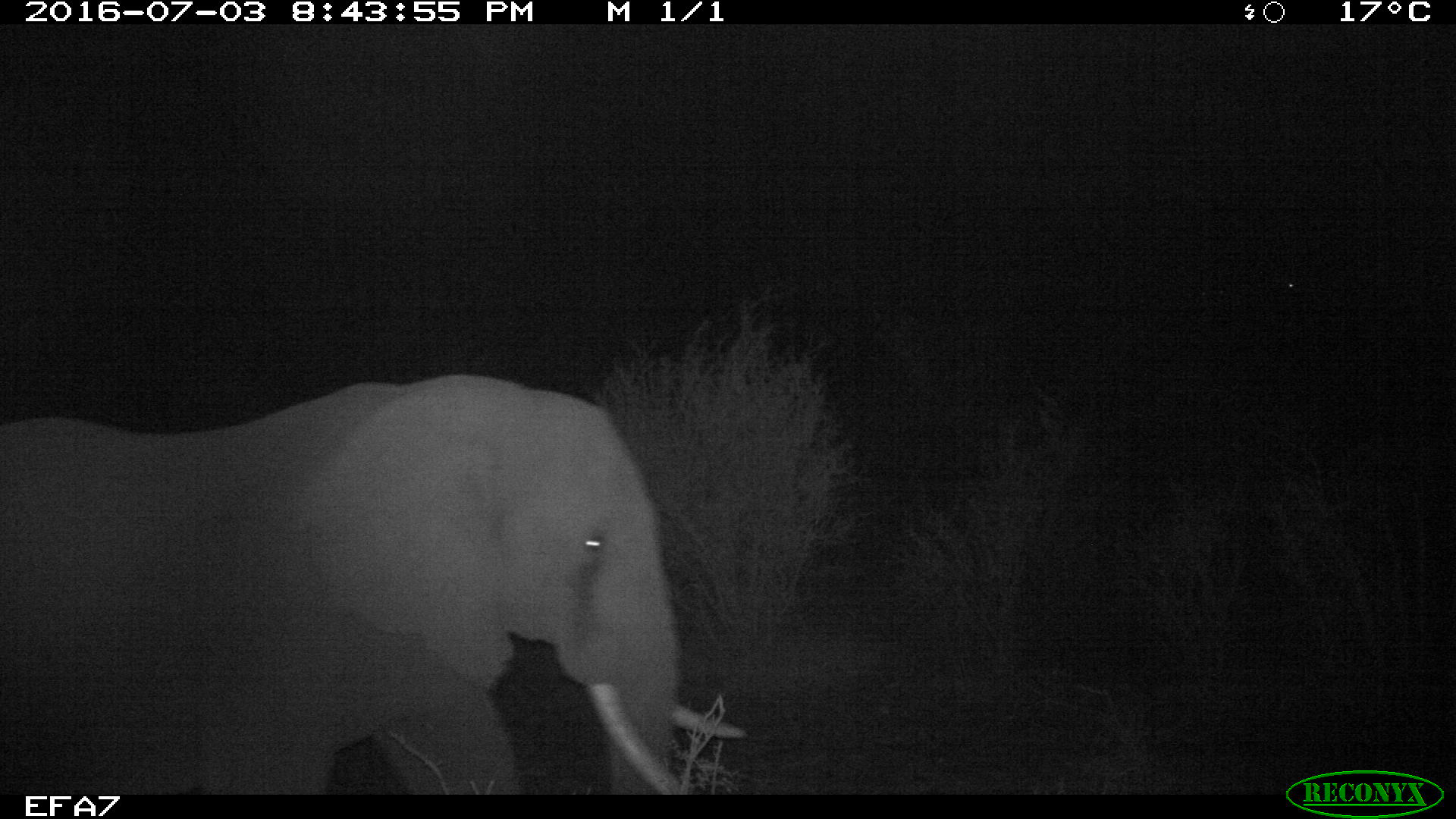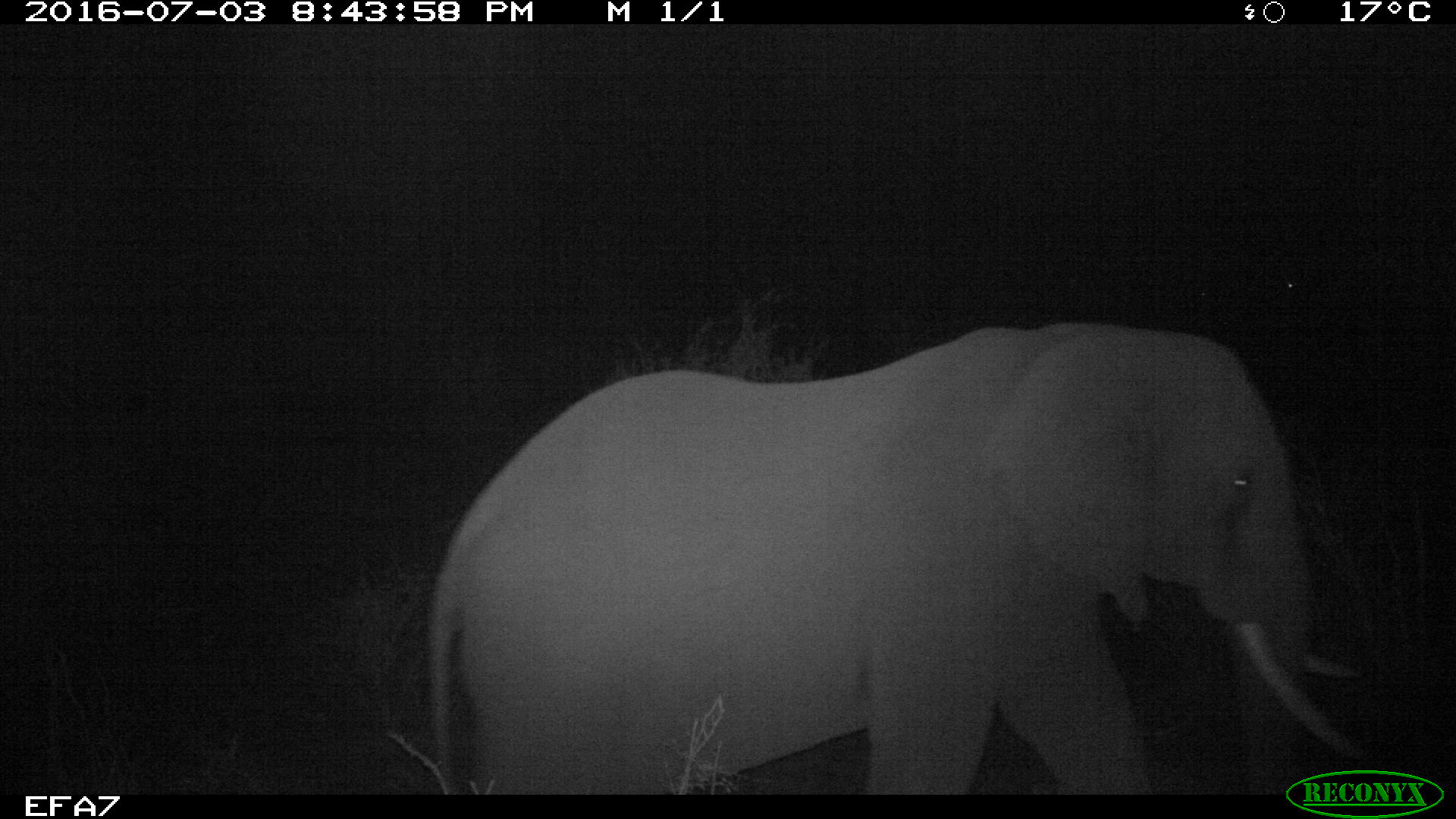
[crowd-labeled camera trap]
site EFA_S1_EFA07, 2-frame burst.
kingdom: Animalia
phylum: Chordata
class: Mammalia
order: Proboscidea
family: Elephantidae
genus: Loxodonta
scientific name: Loxodonta africana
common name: african bush elephant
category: elephant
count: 1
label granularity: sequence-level